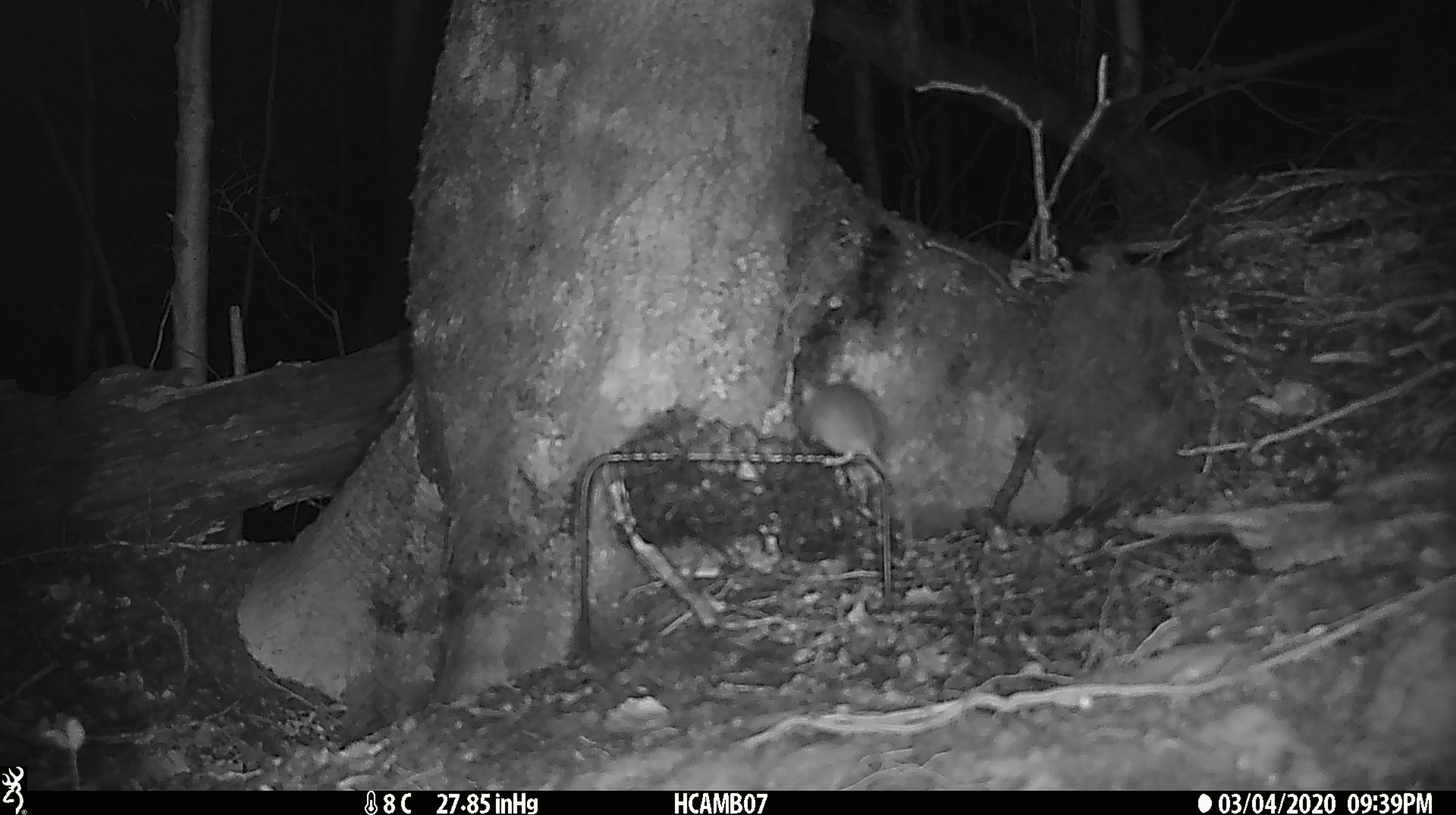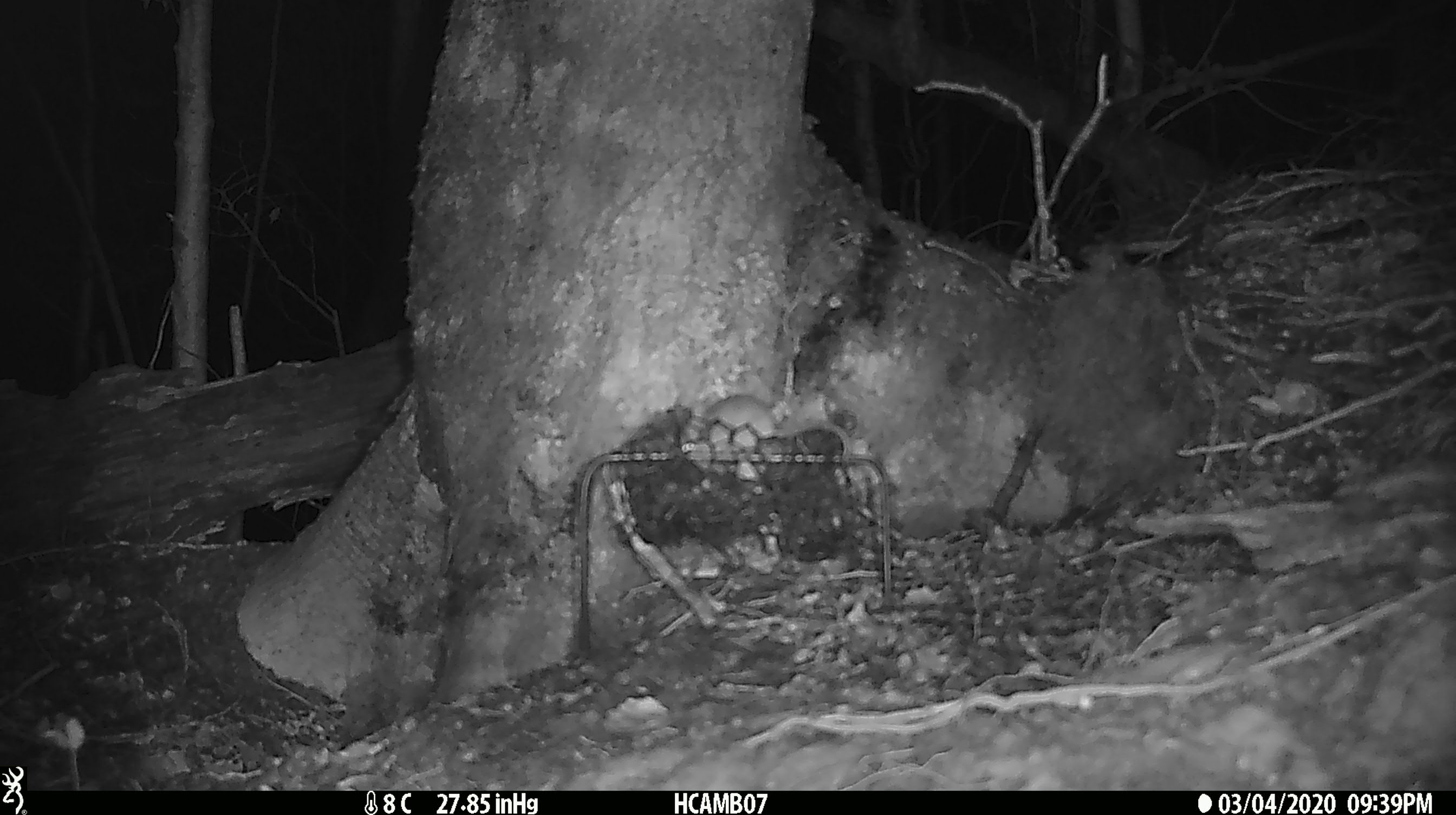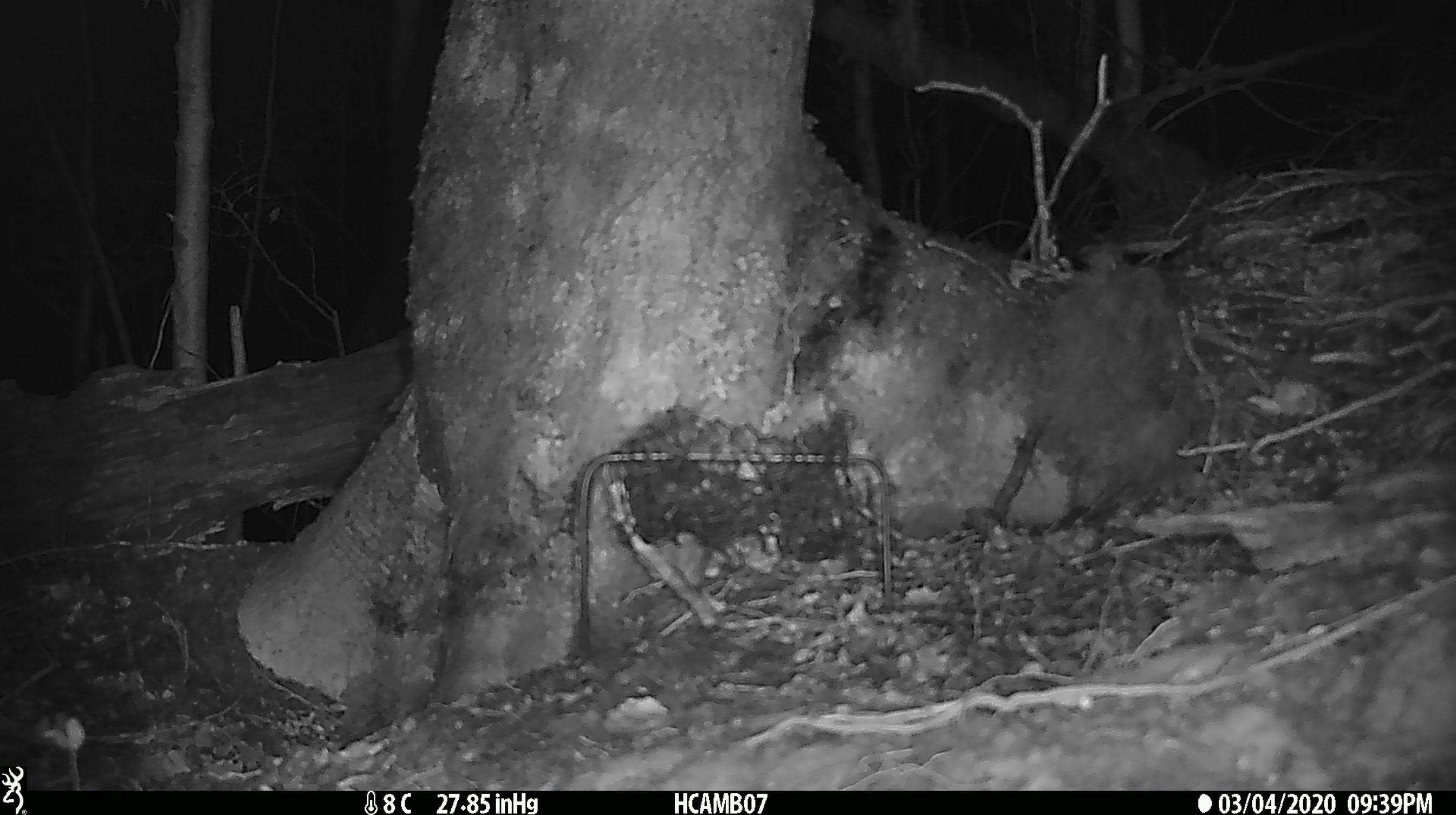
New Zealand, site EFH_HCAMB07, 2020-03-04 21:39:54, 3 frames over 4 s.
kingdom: Animalia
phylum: Chordata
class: Mammalia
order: Rodentia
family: Muridae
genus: Mus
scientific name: Mus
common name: mouse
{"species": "mouse (Mus)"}